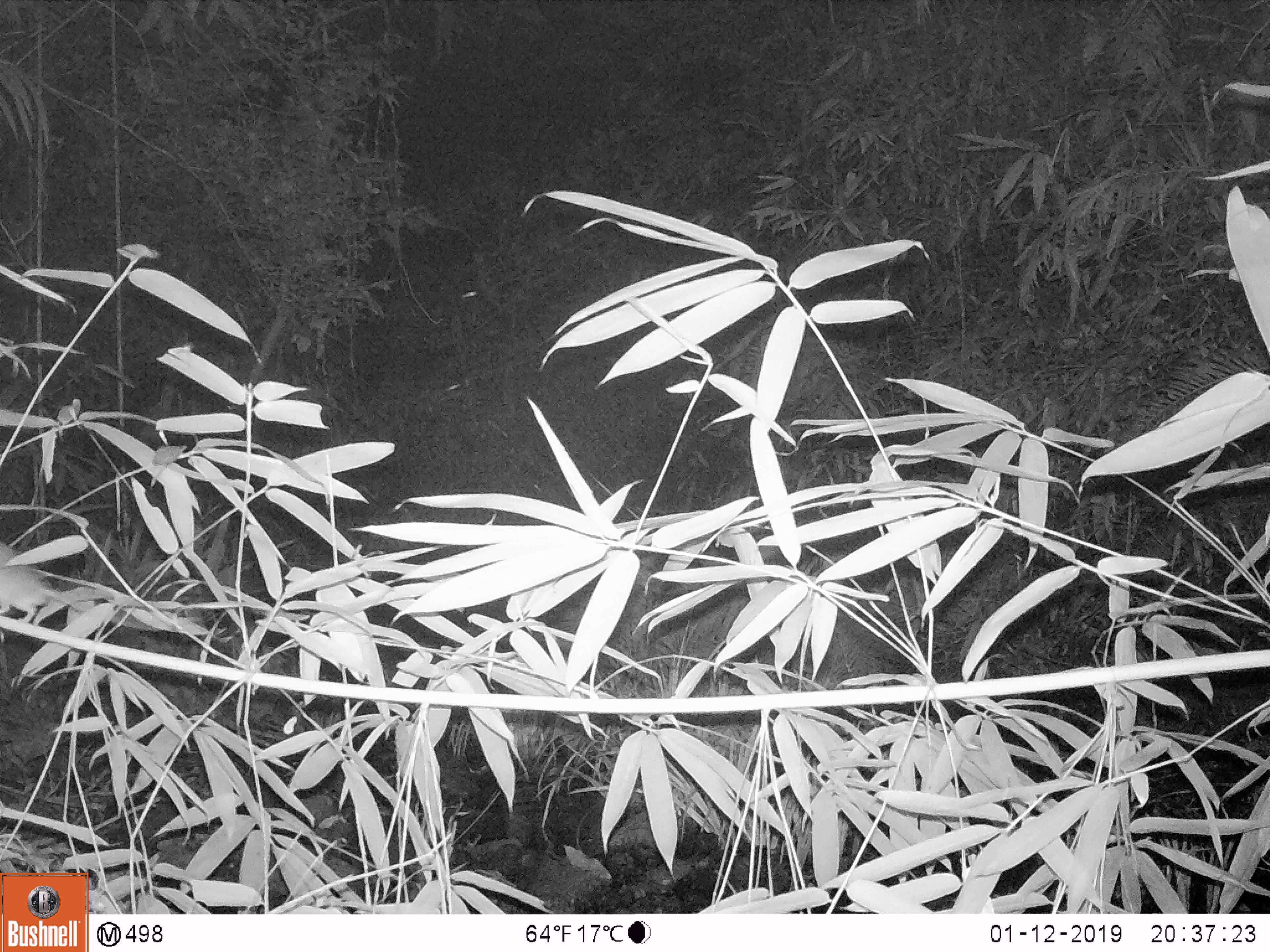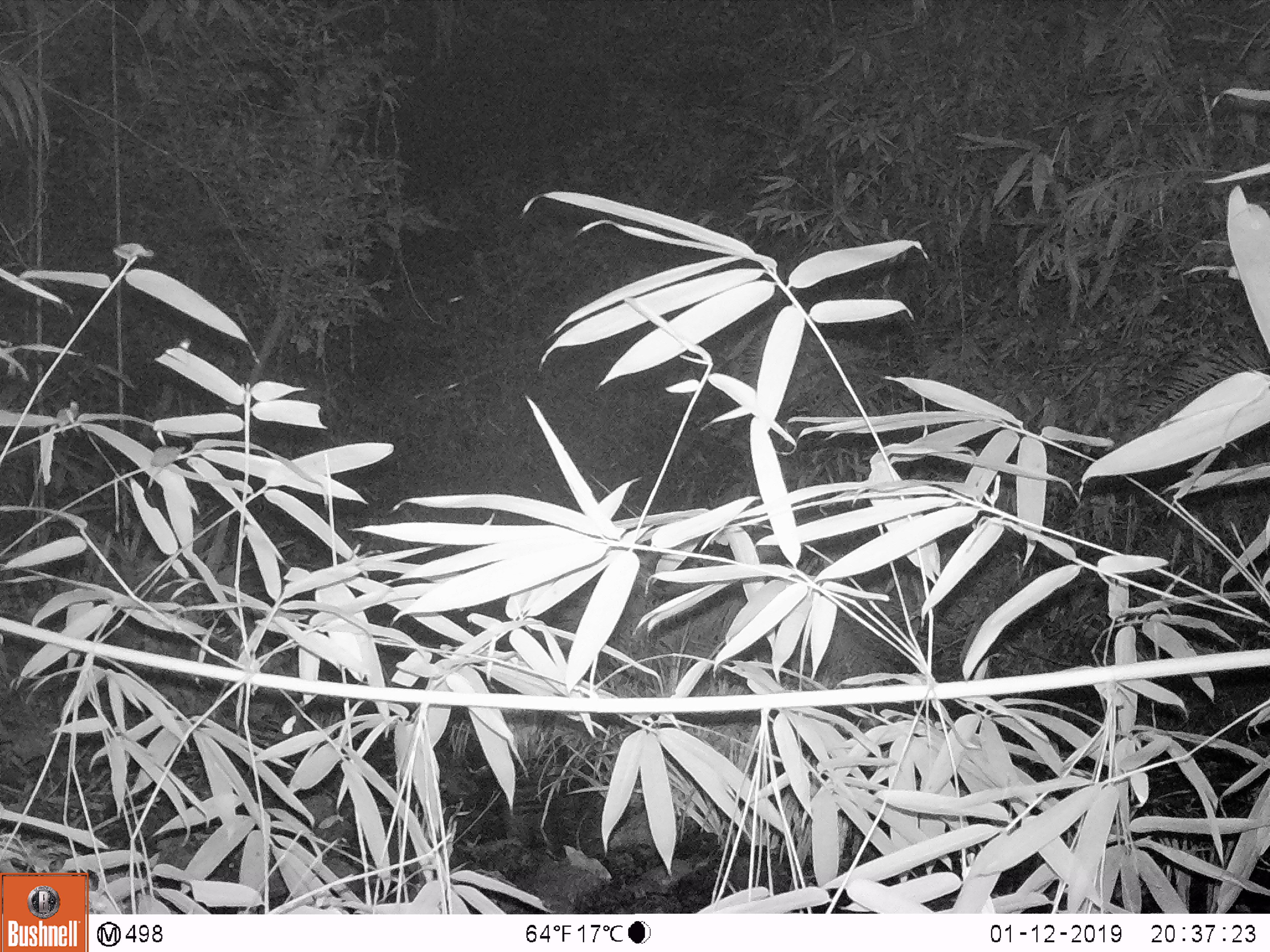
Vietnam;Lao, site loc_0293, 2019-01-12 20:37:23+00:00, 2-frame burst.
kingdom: Animalia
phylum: Chordata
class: Mammalia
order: Rodentia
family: Muridae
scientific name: Muridae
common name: old-world mice and rats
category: unidentified murid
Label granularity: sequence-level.